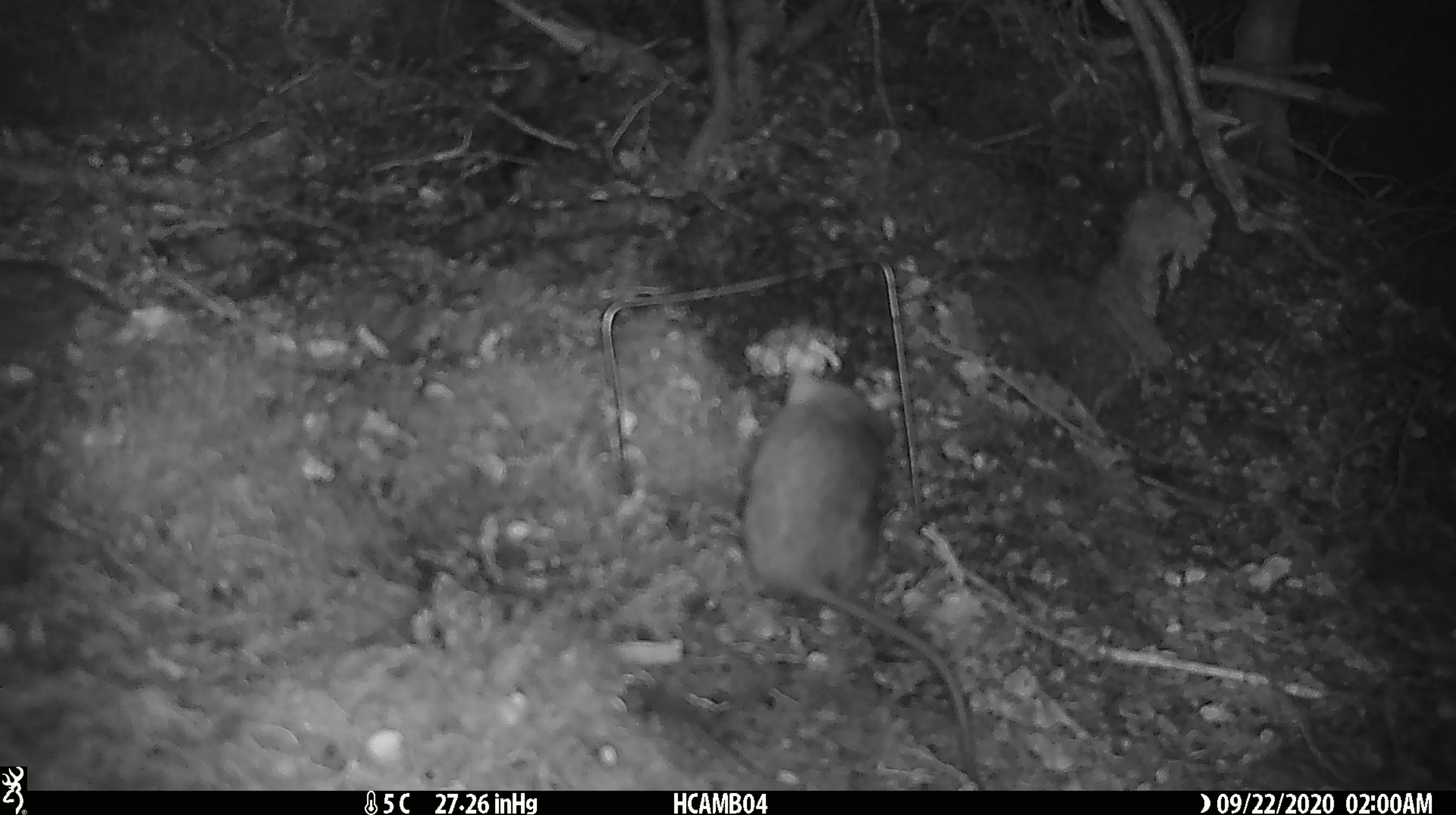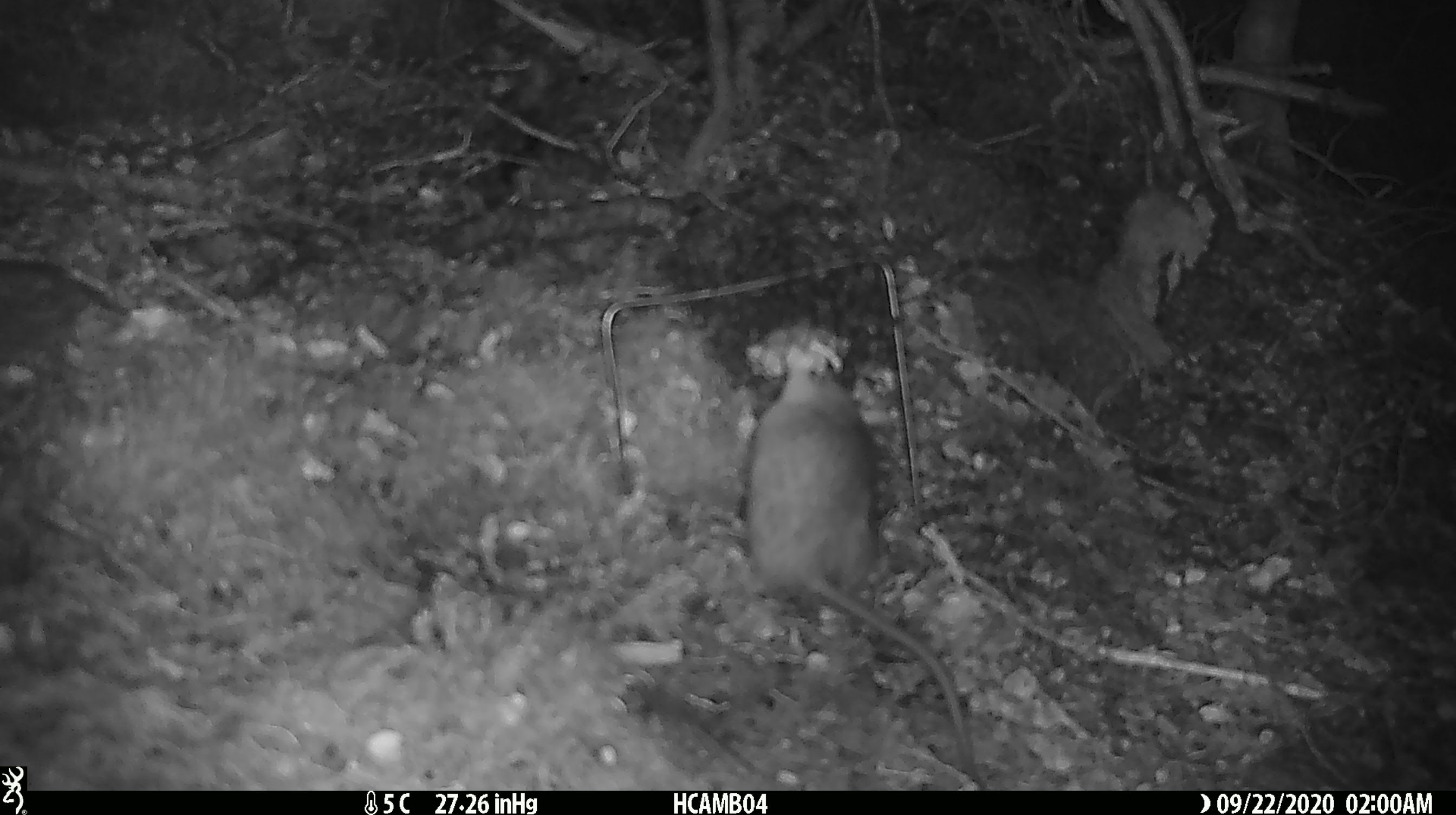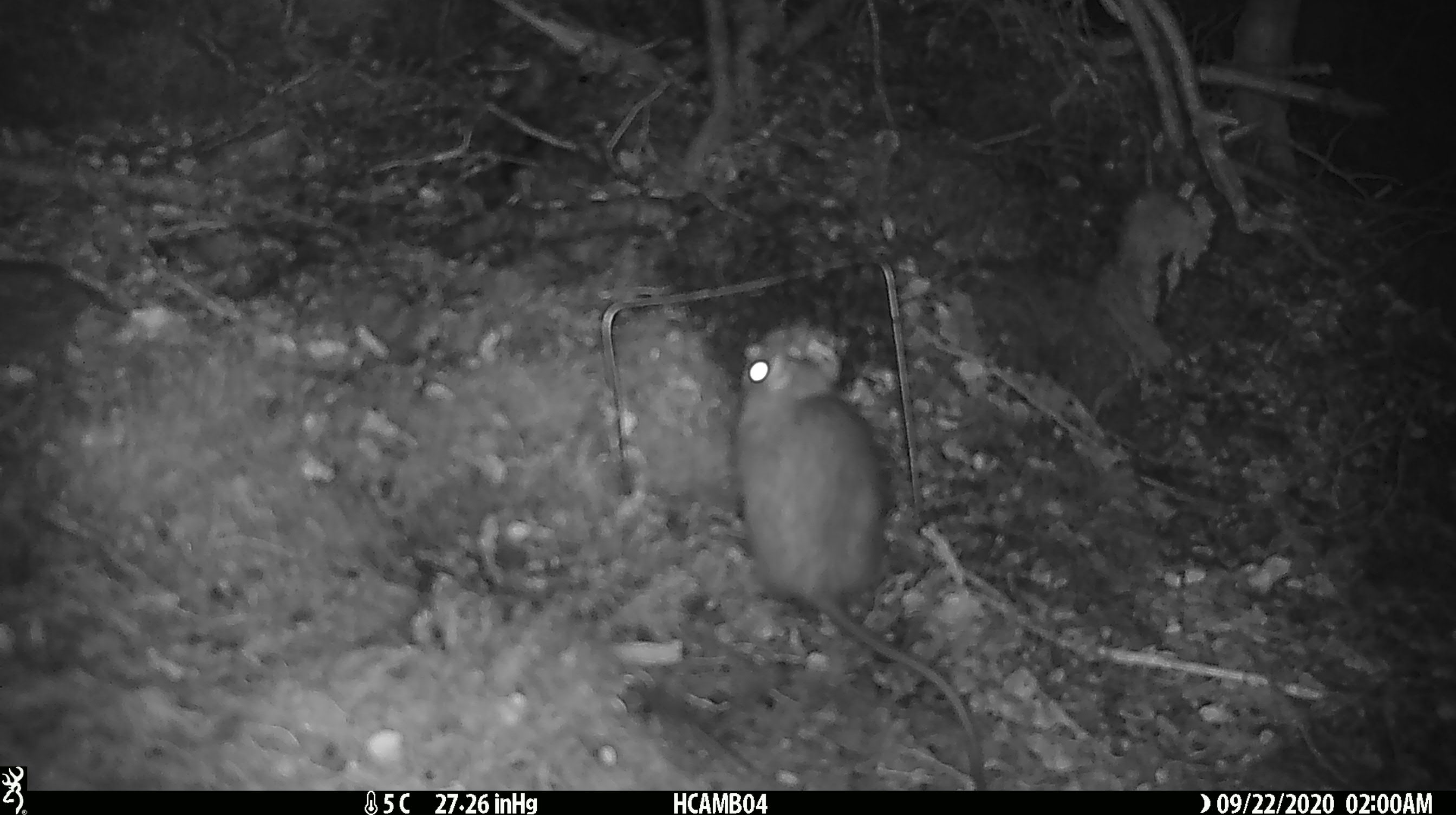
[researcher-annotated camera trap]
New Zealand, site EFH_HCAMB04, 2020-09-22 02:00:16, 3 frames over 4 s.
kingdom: Animalia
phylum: Chordata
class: Mammalia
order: Rodentia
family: Muridae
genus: Rattus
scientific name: Rattus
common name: rat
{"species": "rat (Rattus)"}